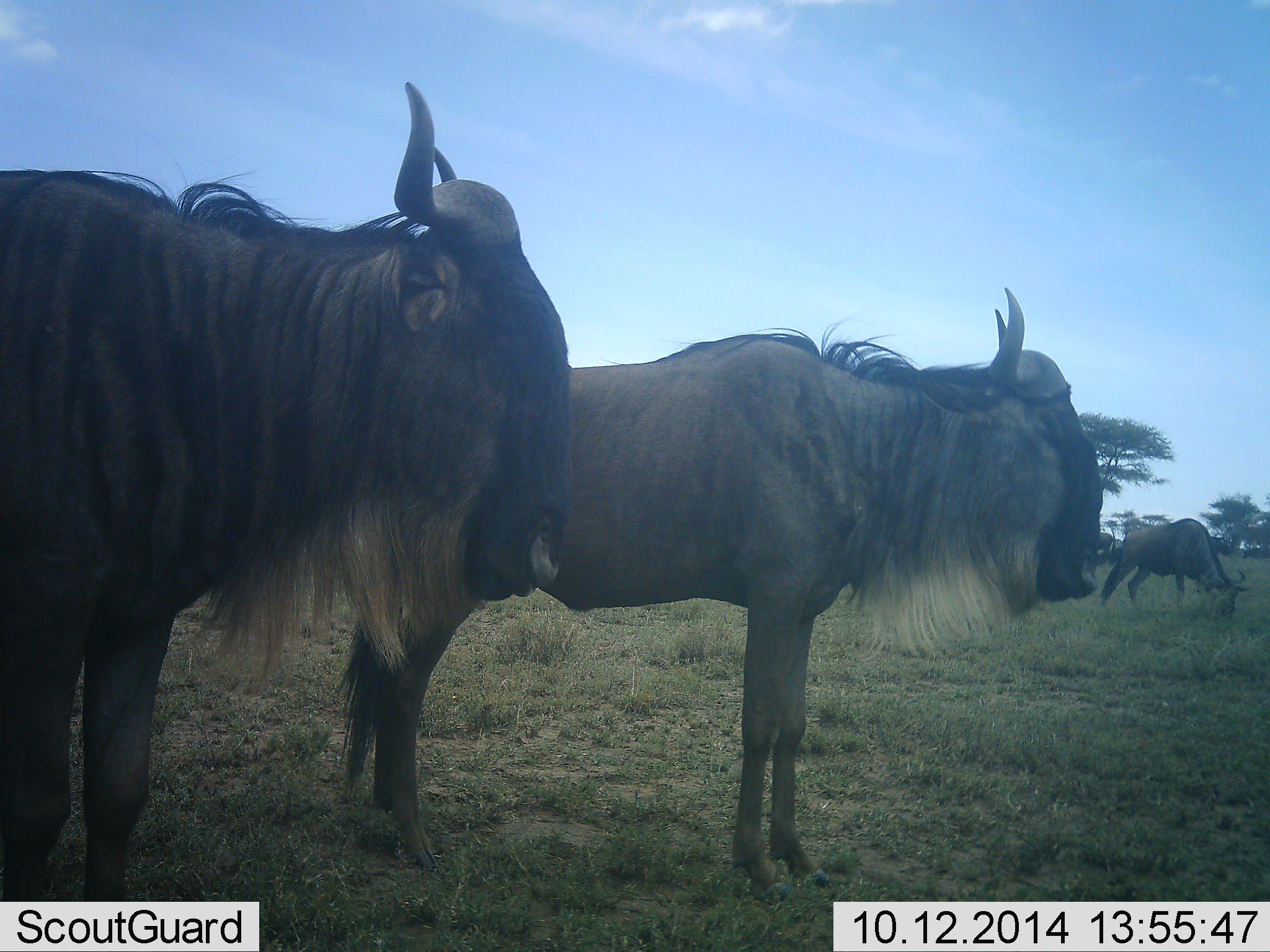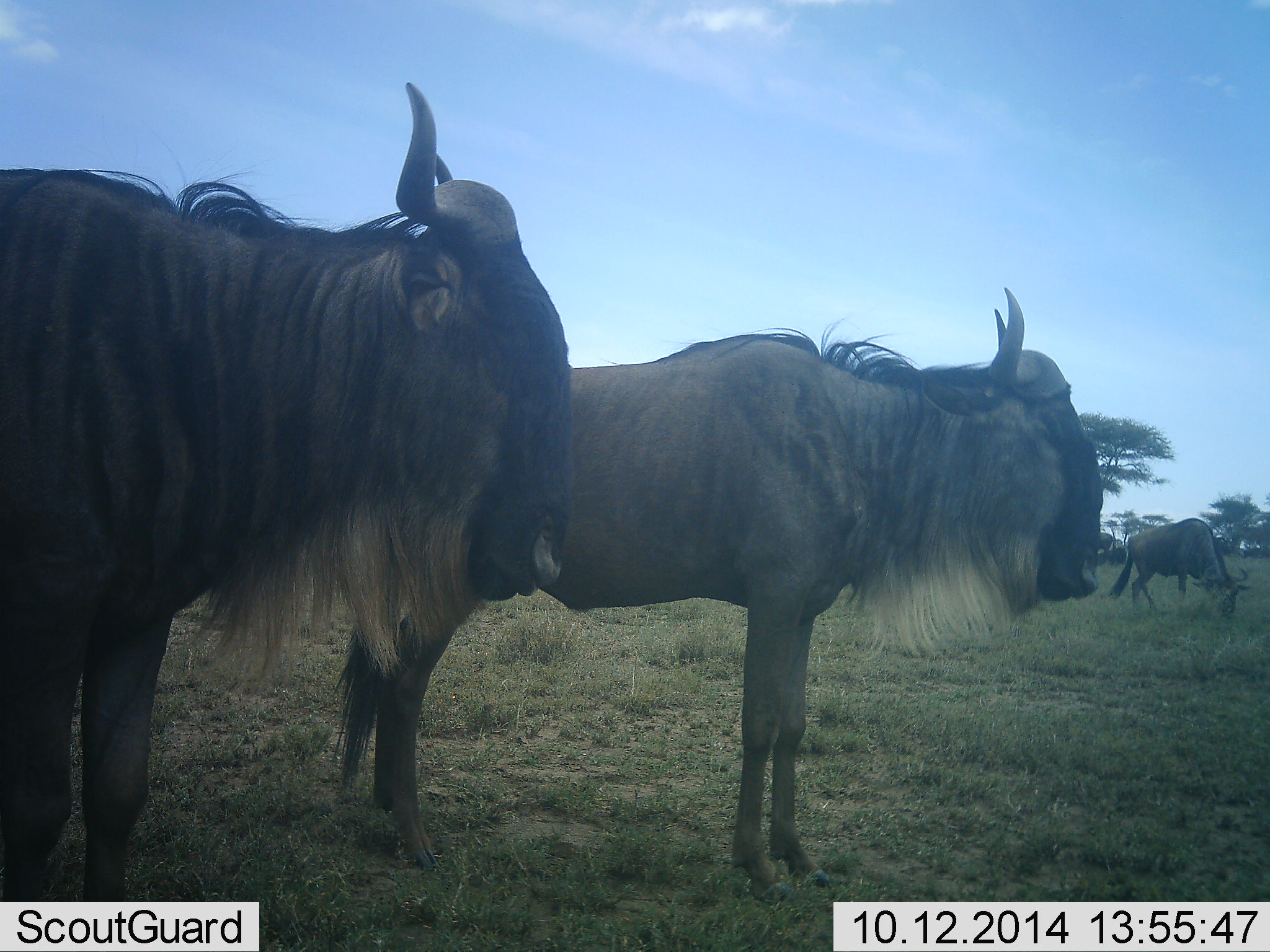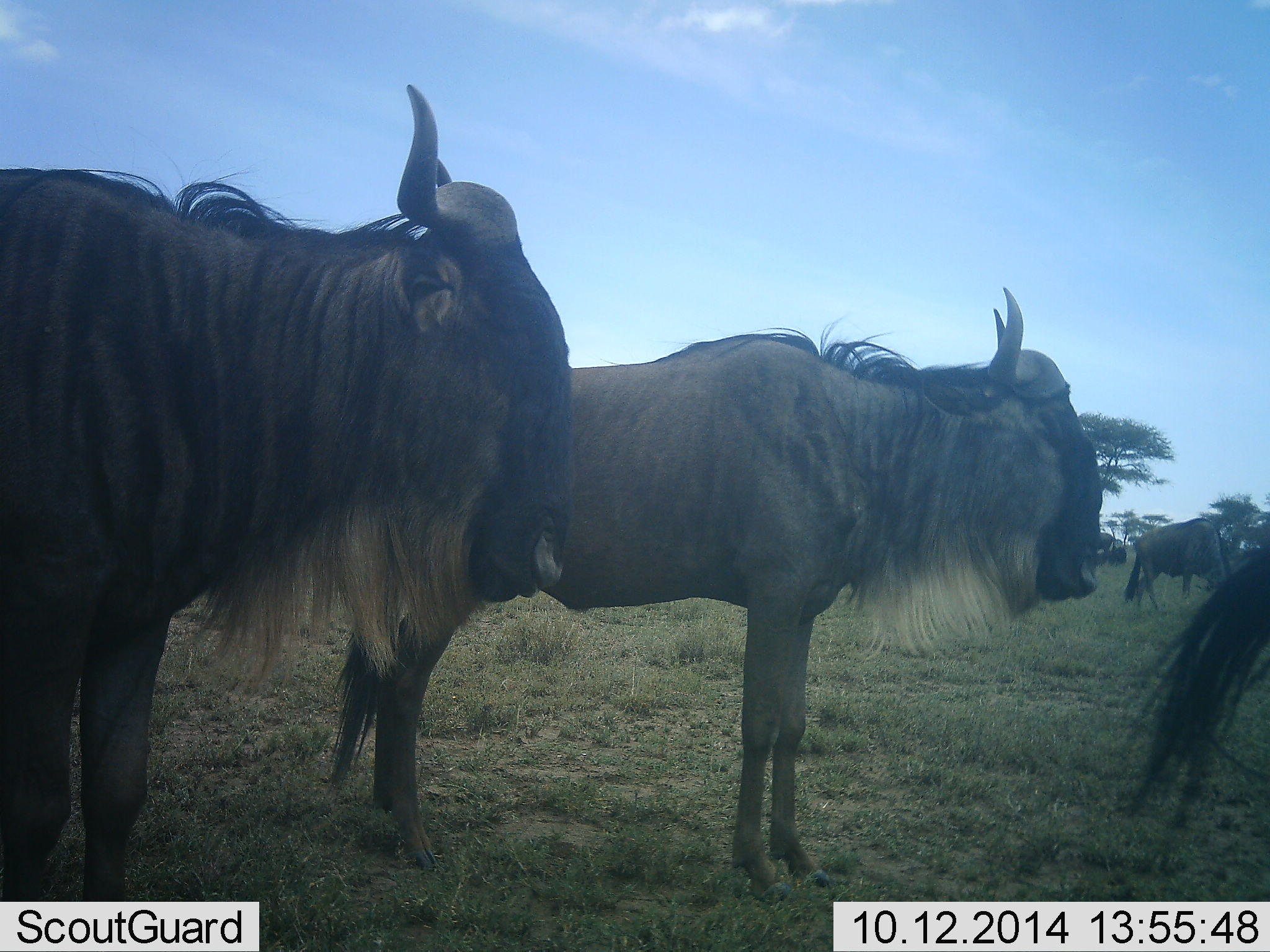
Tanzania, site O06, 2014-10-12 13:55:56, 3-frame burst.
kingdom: Animalia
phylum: Chordata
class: Mammalia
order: Artiodactyla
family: Bovidae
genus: Connochaetes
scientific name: Connochaetes taurinus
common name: blue wildebeest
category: wildebeest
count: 4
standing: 100%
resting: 10%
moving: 0%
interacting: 0%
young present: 0%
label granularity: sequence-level